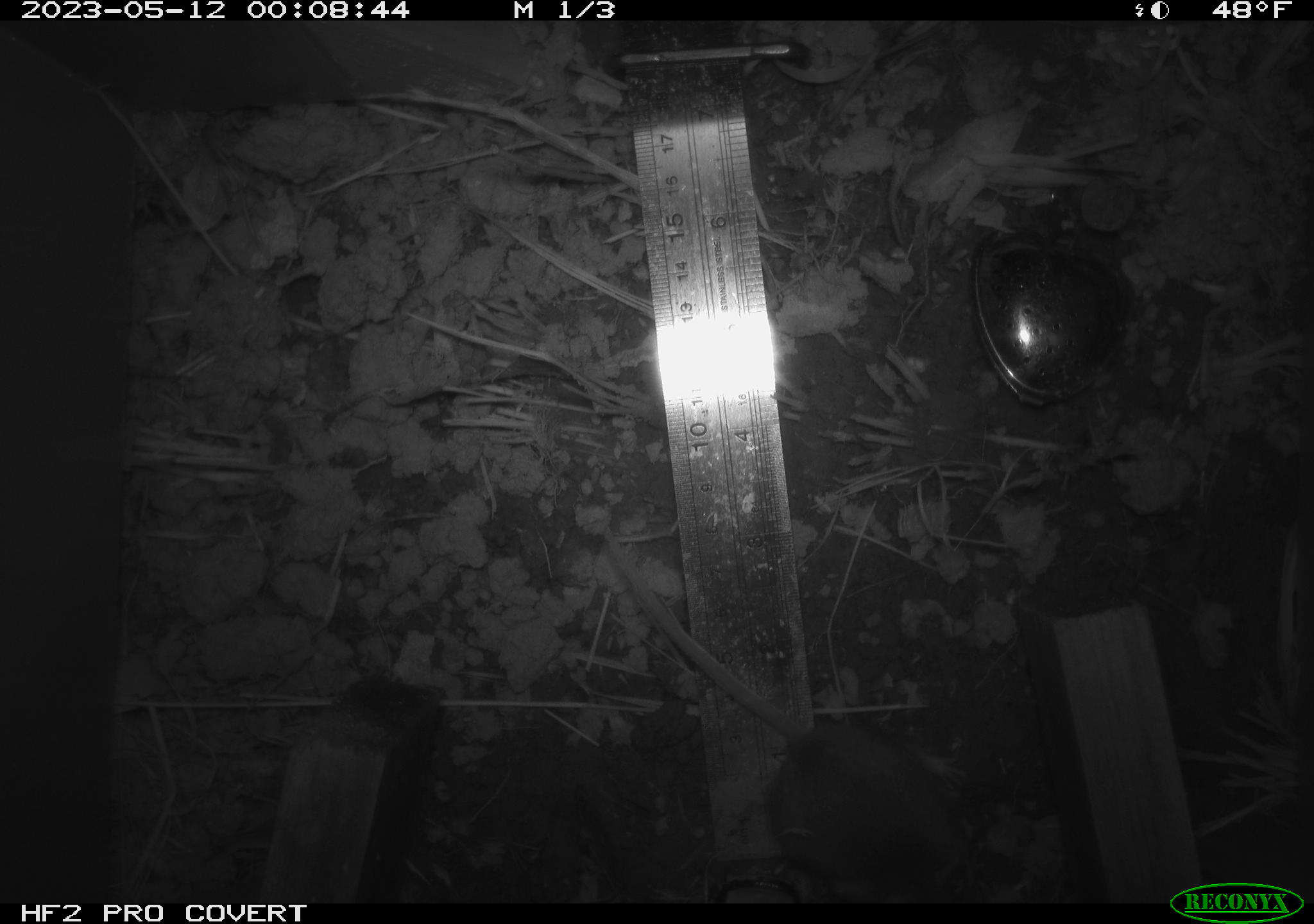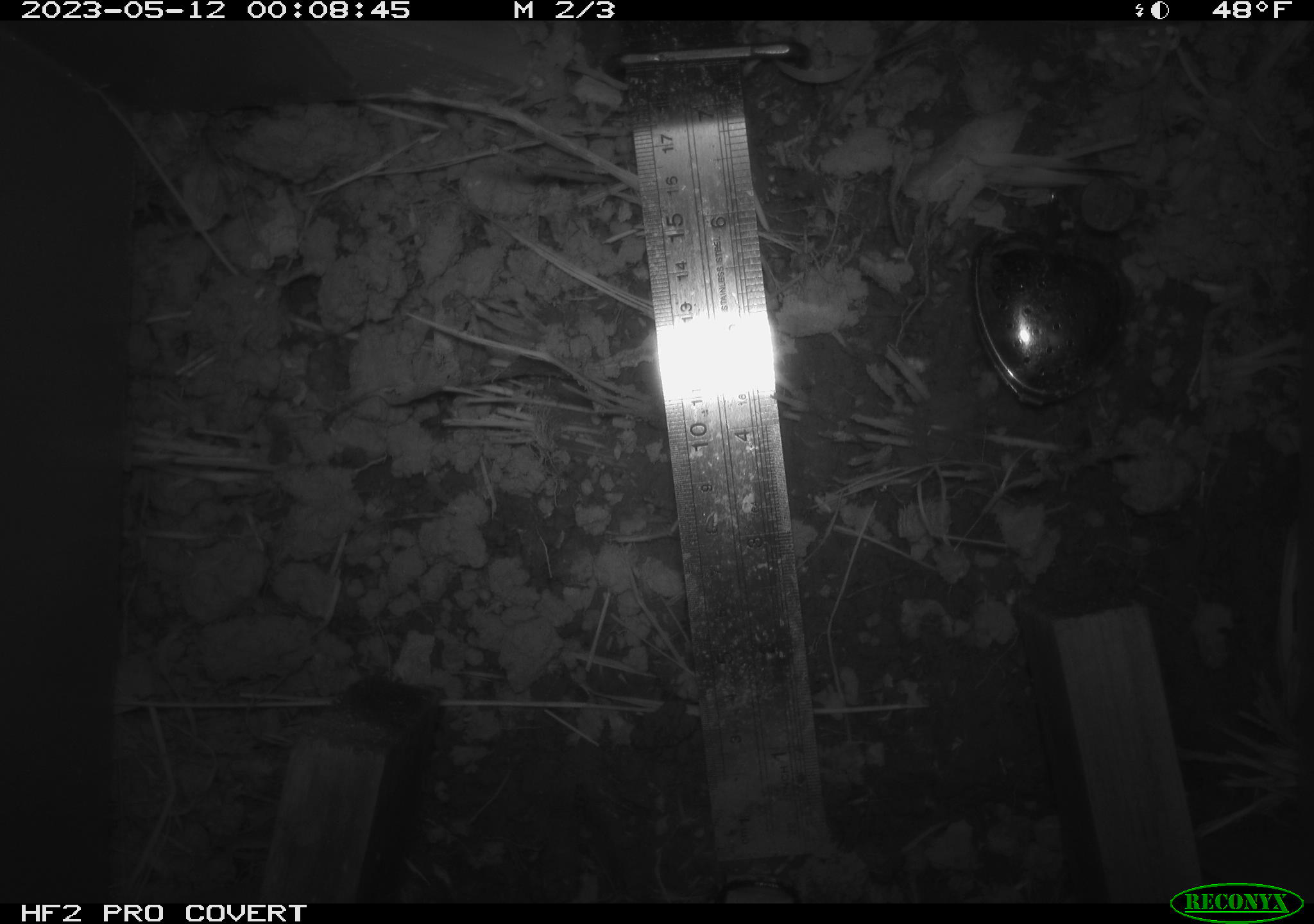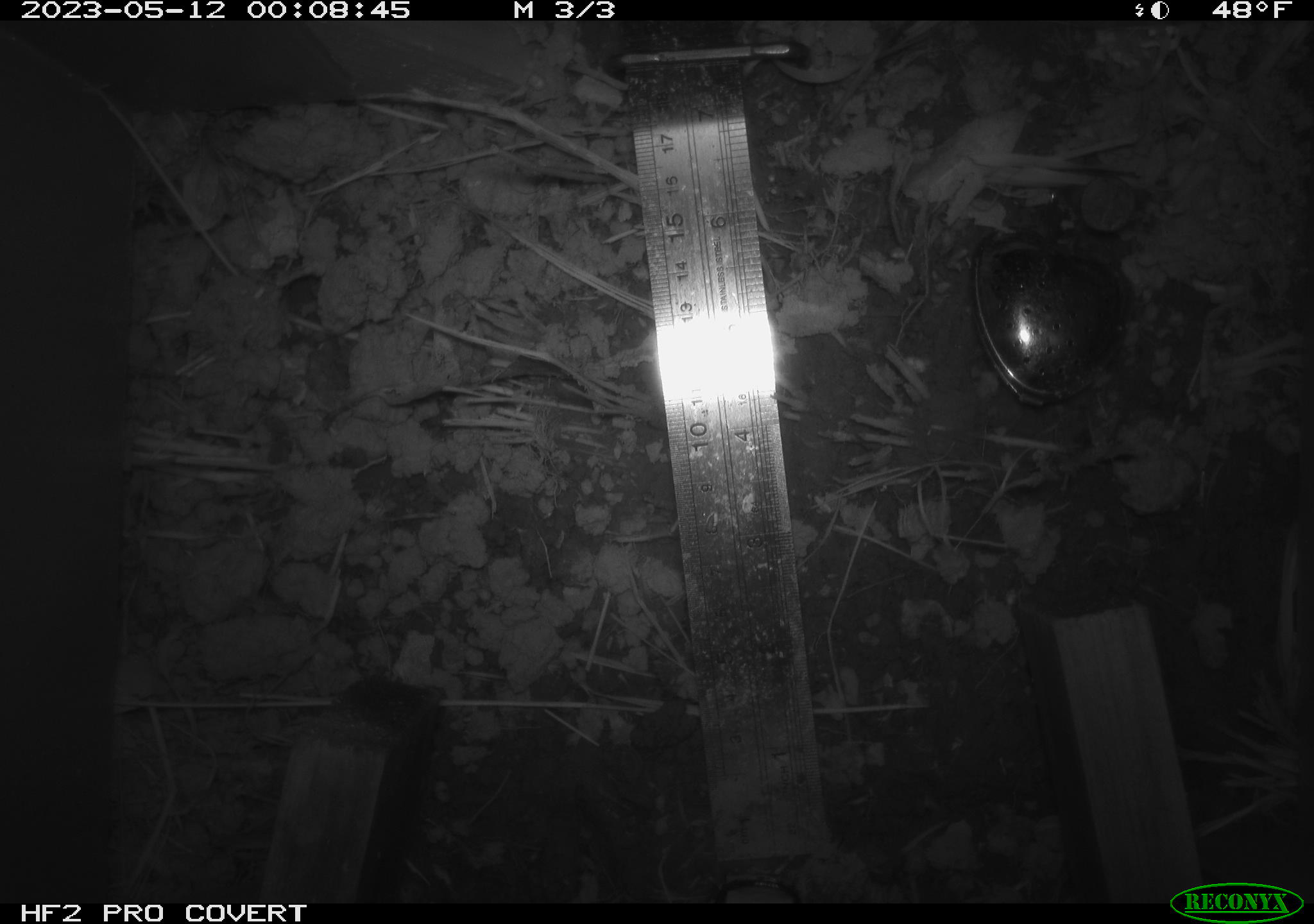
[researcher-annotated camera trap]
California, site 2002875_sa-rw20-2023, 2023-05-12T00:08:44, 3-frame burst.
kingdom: Animalia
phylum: Chordata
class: Mammalia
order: Rodentia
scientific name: Rodentia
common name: mouse species